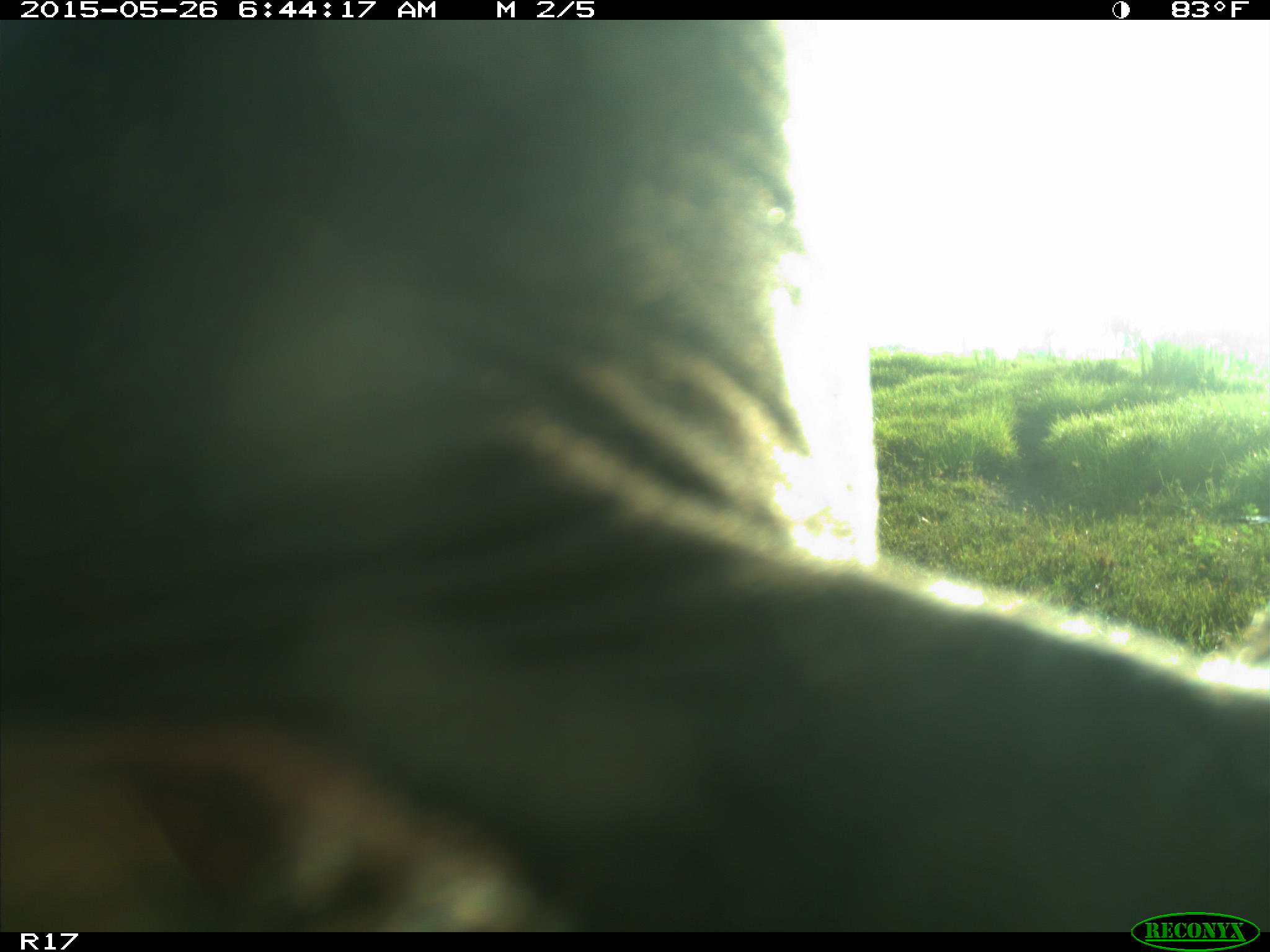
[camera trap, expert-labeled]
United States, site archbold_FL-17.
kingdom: Animalia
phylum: Chordata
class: Mammalia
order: Artiodactyla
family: Bovidae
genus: Bos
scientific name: Bos taurus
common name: domestic cow